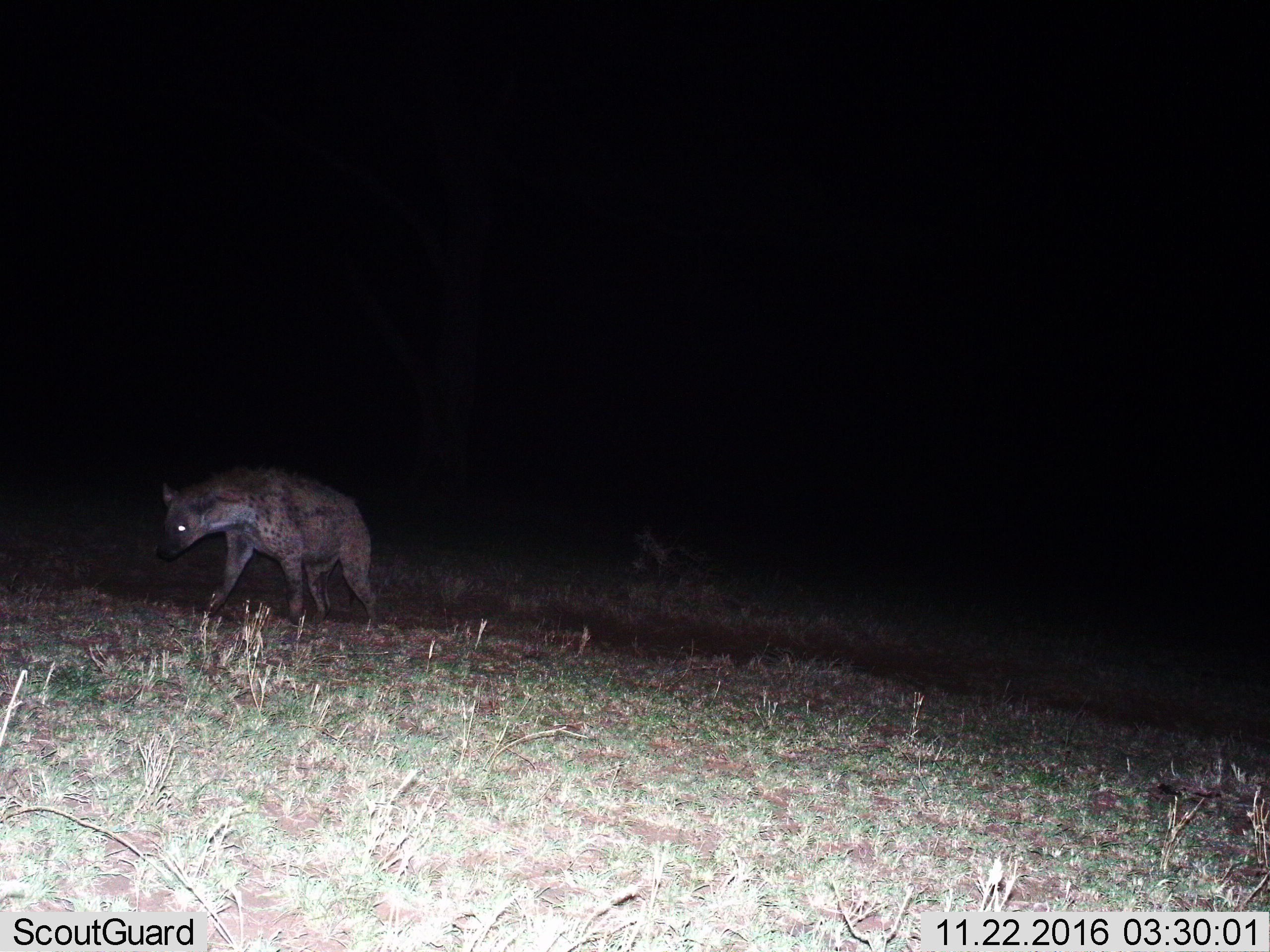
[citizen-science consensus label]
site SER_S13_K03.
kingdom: Animalia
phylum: Chordata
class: Mammalia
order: Carnivora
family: Hyaenidae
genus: Crocuta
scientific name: Crocuta crocuta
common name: spotted hyena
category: hyenaspotted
Hyenaspotted (spotted hyena) (Crocuta crocuta), count 1. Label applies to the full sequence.